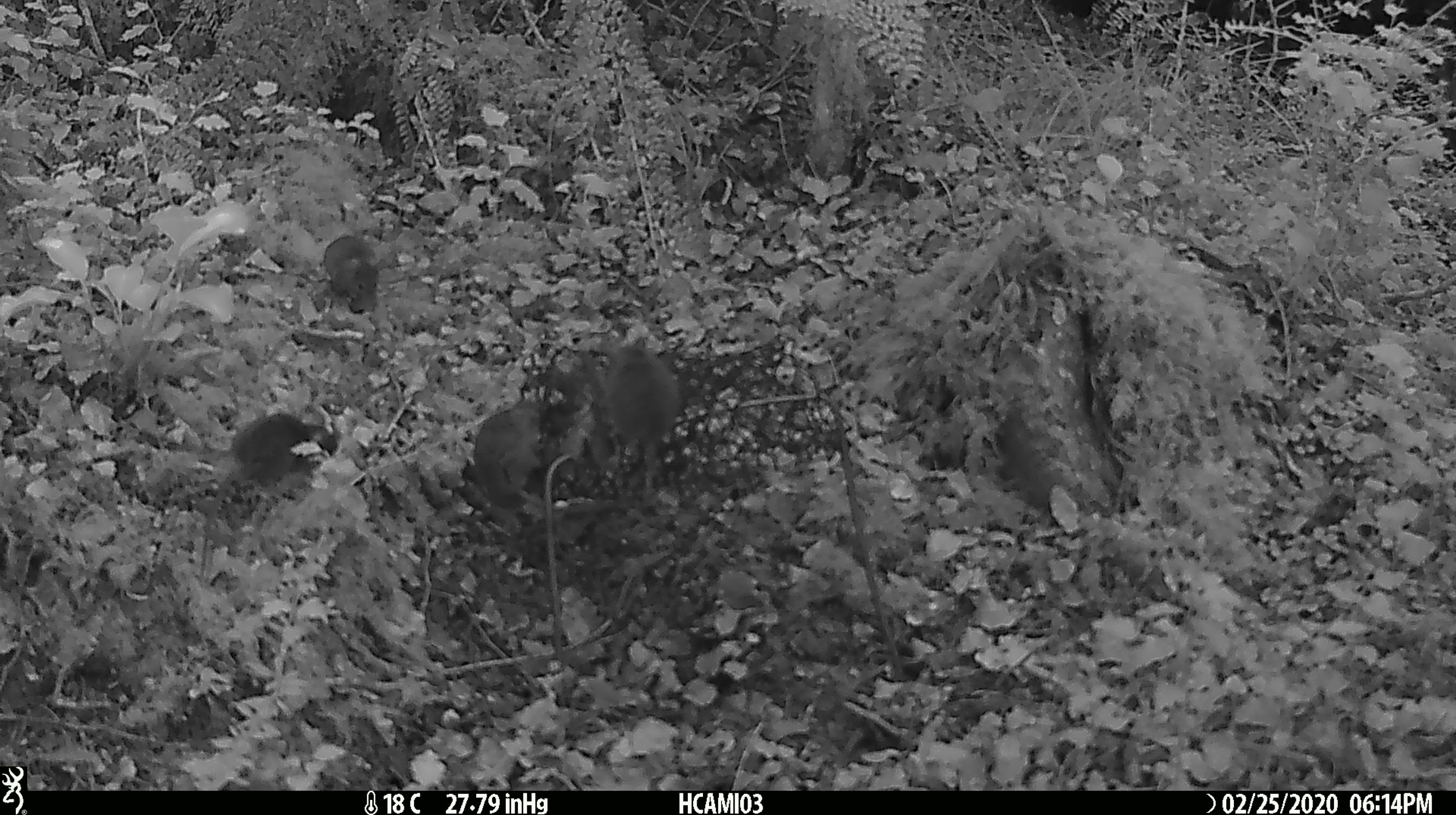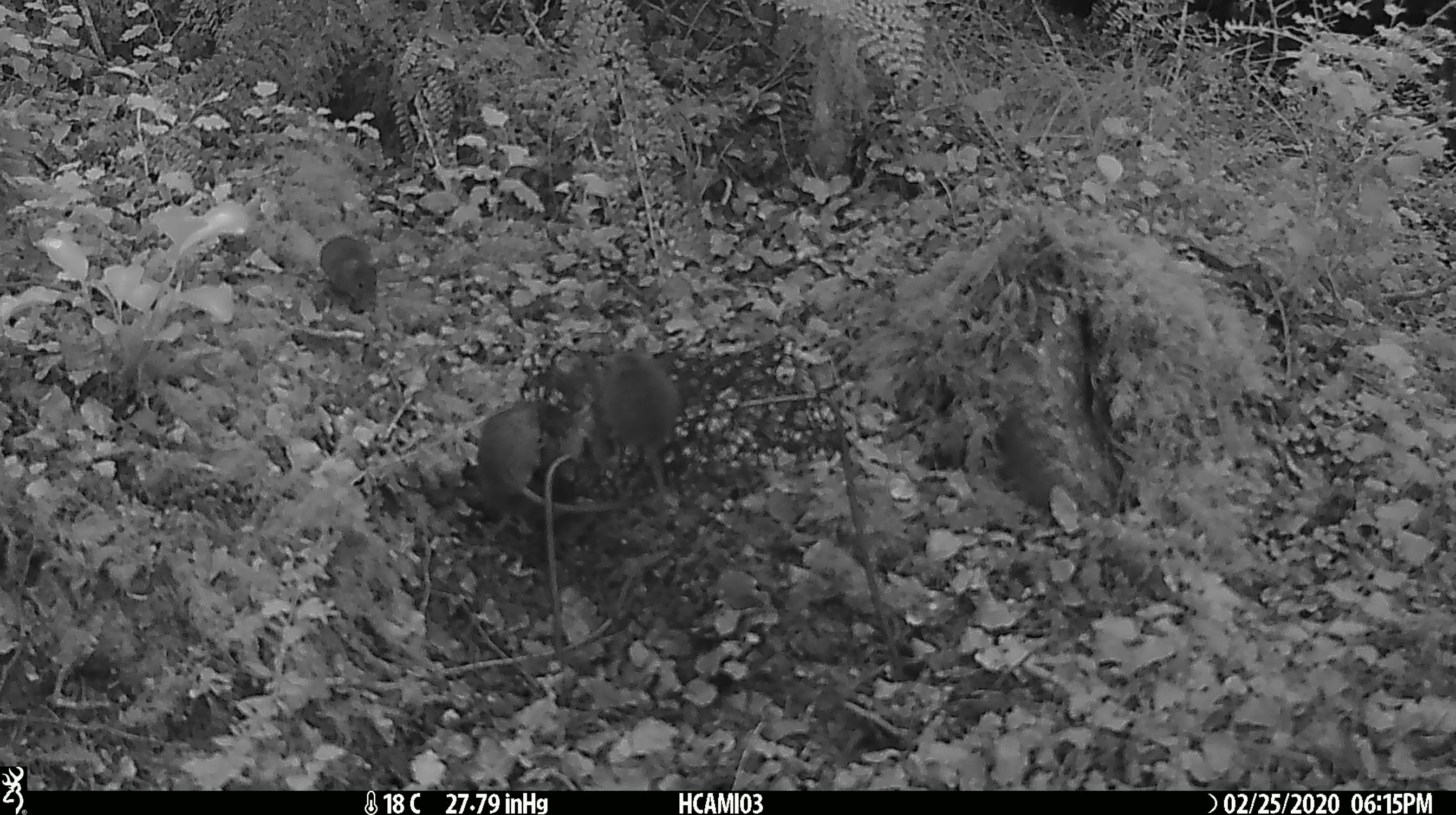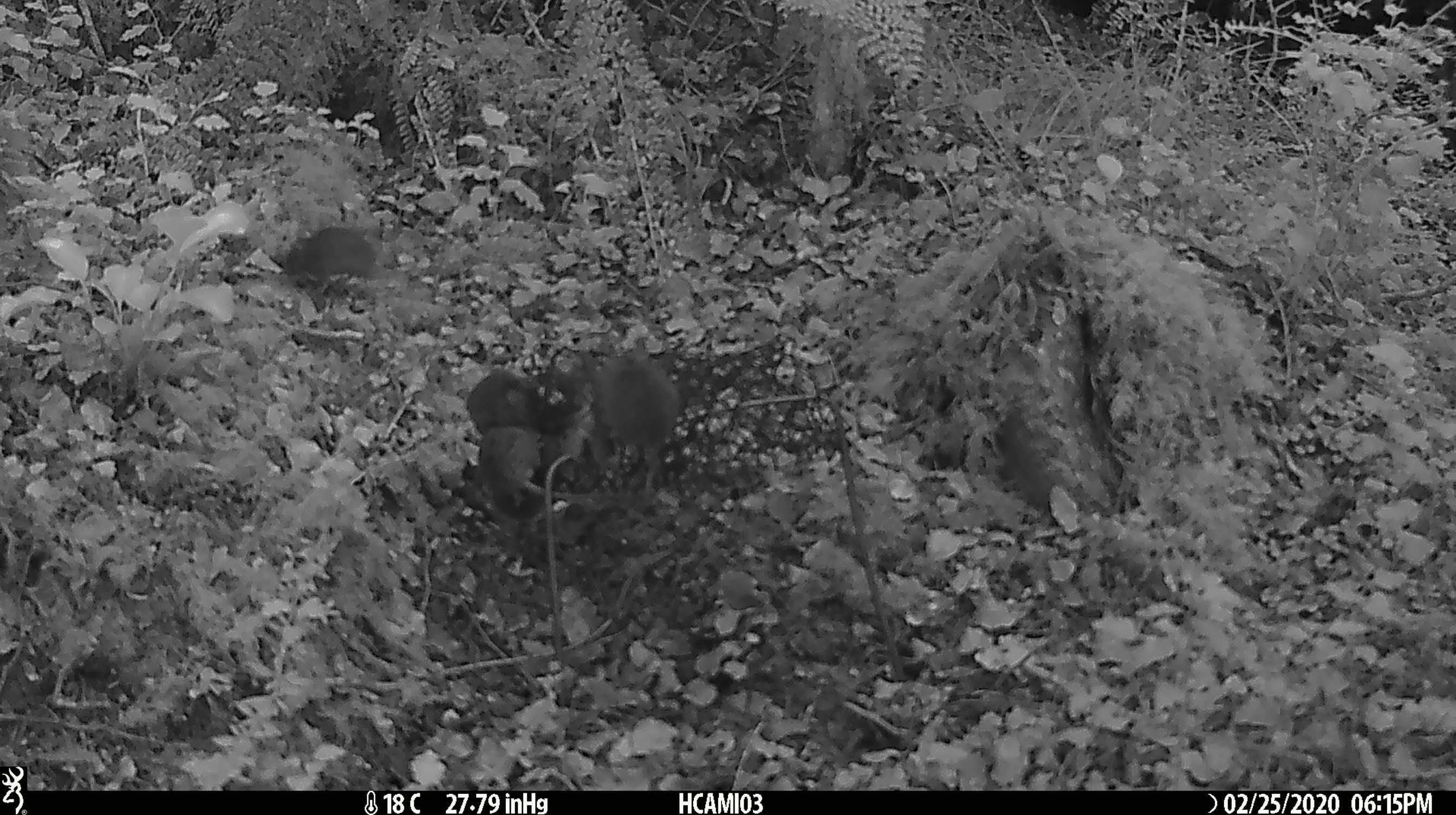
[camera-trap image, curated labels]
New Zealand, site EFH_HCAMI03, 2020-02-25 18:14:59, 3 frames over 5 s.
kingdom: Animalia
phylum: Chordata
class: Mammalia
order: Rodentia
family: Muridae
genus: Mus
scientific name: Mus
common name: mouse